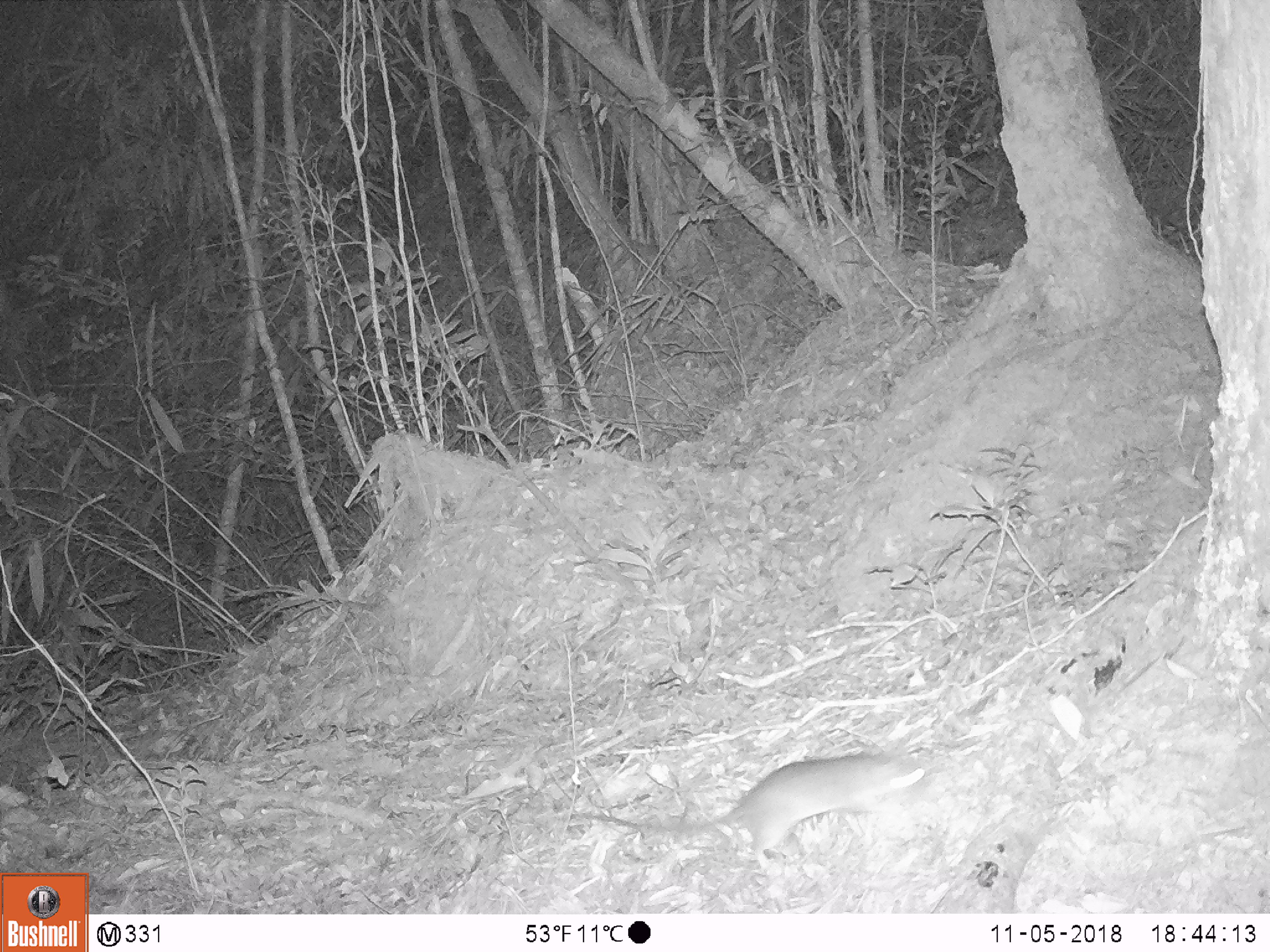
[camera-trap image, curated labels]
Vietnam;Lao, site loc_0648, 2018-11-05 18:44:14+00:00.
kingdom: Animalia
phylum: Chordata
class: Mammalia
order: Rodentia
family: Muridae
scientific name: Muridae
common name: old-world mice and rats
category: unidentified murid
Unidentified murid (old-world mice and rats) (Muridae). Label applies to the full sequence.